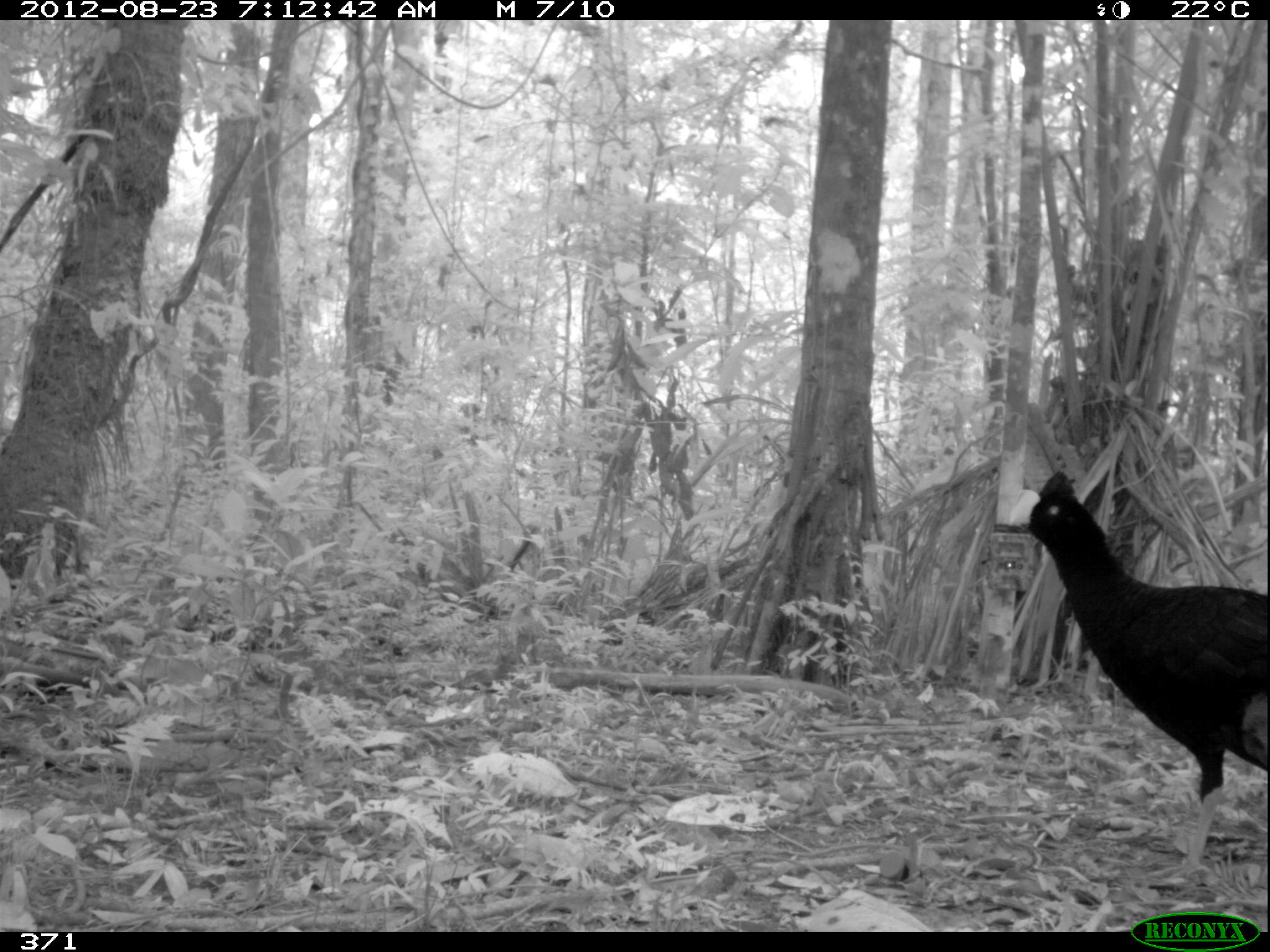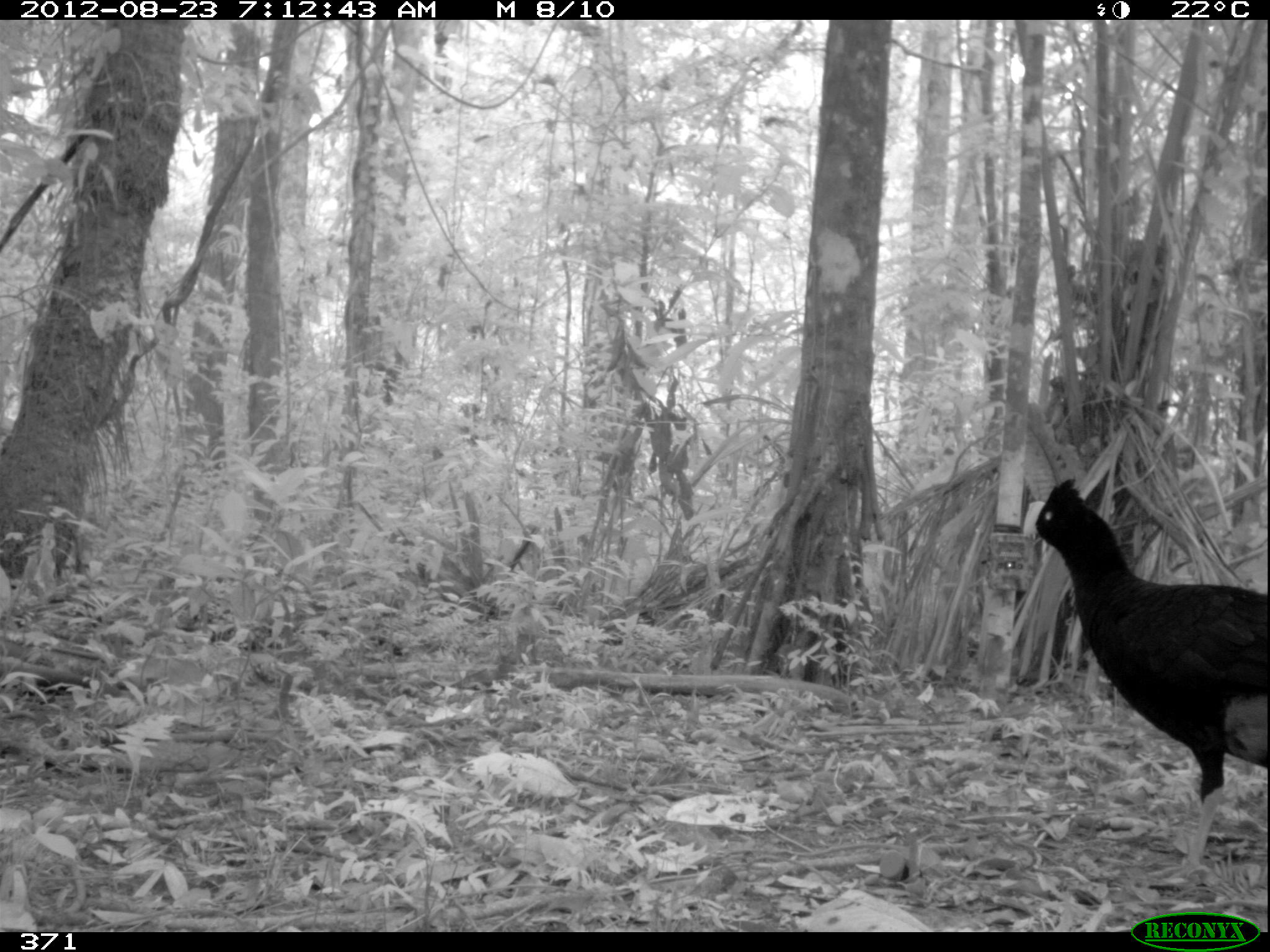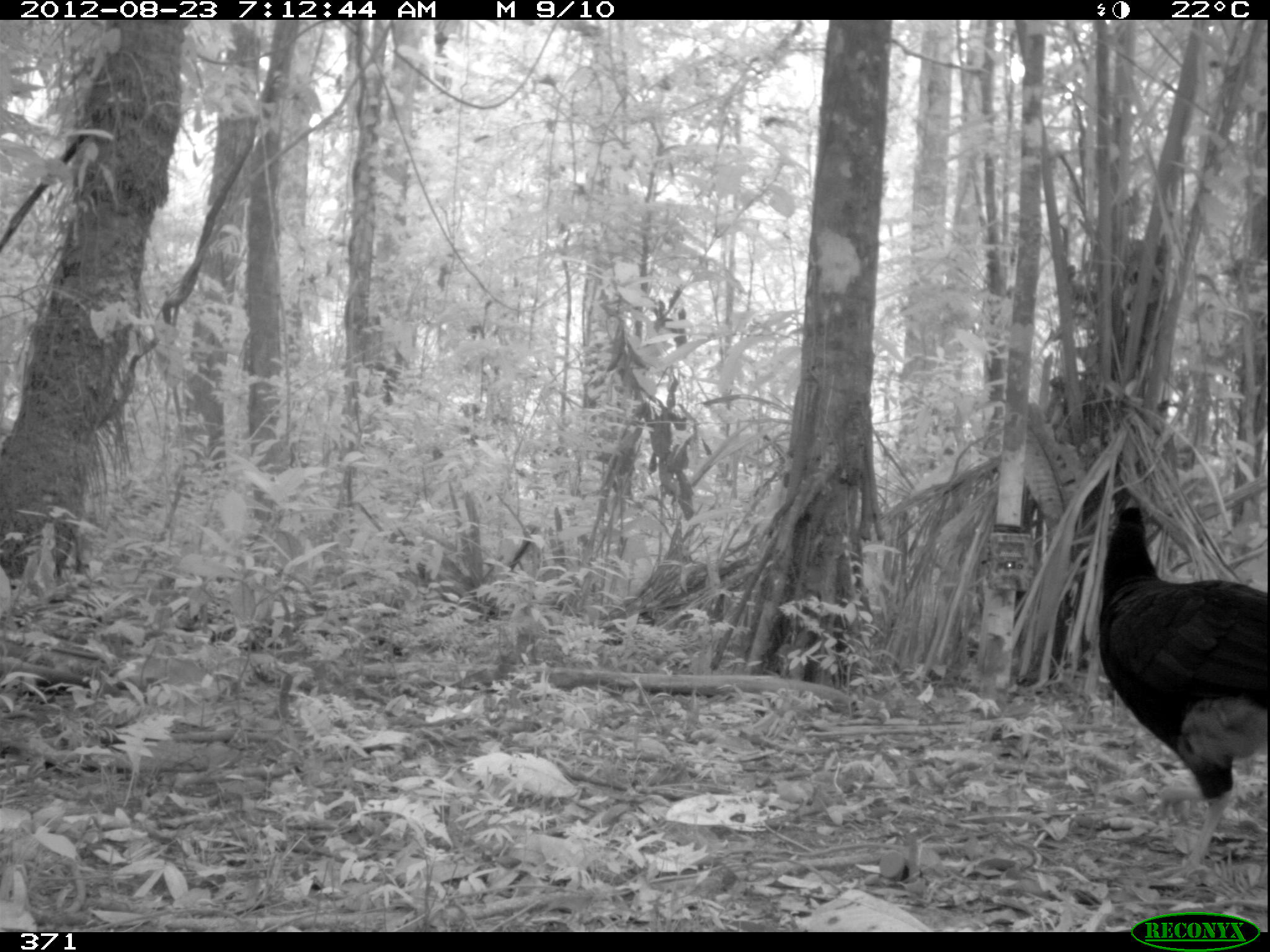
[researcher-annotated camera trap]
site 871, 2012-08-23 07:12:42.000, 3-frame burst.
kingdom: Animalia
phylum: Chordata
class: Aves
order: Galliformes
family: Cracidae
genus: Mitu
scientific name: Mitu tuberosum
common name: razor-billed curassow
Mitu tuberosum (razor-billed curassow).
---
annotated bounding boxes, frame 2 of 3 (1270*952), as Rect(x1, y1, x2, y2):
mitu tuberosum: Rect(1017, 475, 1267, 884)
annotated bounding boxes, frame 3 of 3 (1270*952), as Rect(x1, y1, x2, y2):
mitu tuberosum: Rect(1090, 482, 1267, 887)